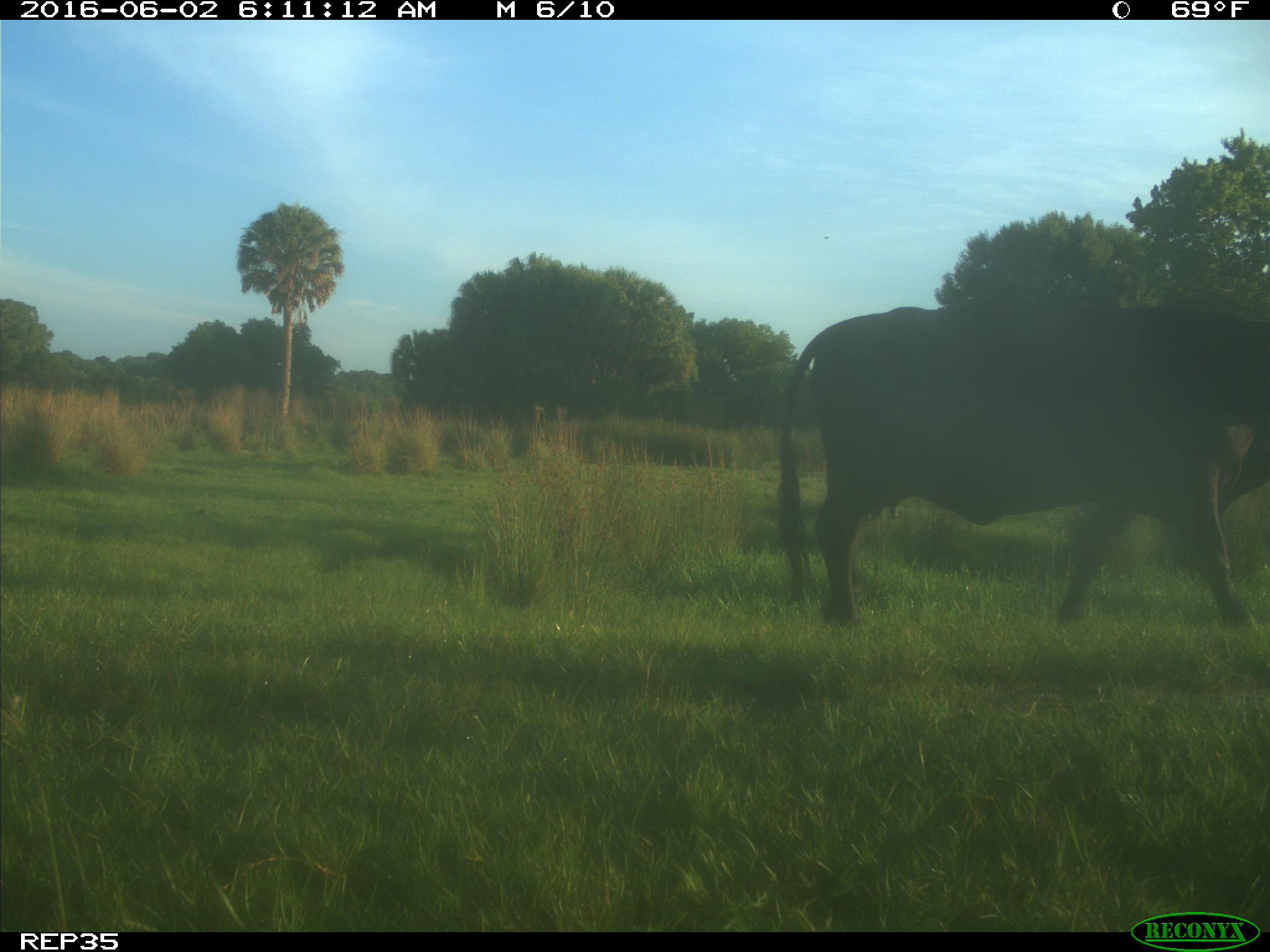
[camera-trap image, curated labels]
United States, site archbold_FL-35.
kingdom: Animalia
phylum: Chordata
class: Mammalia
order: Artiodactyla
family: Bovidae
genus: Bos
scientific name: Bos taurus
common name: domestic cow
Bos taurus (domestic cow).